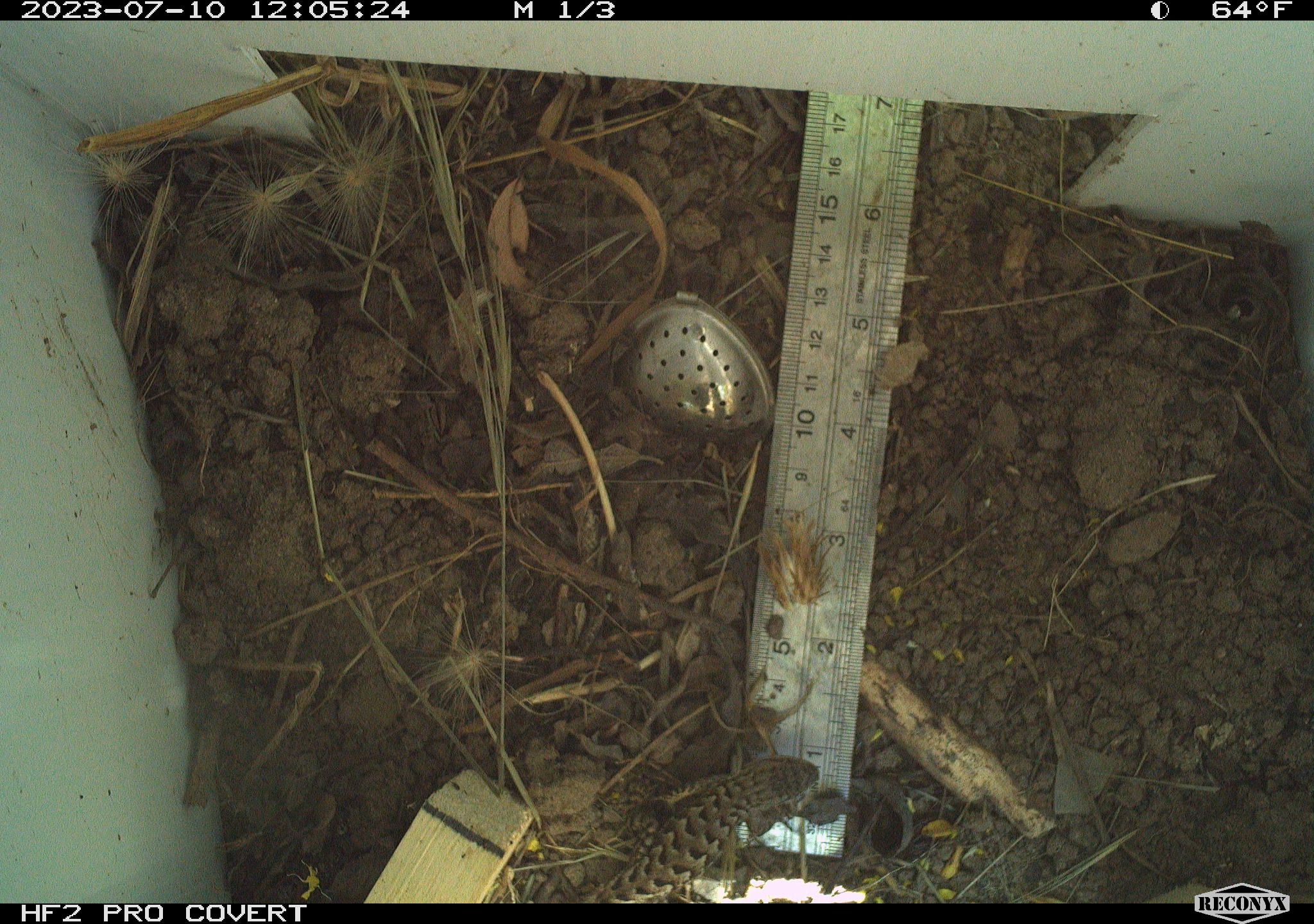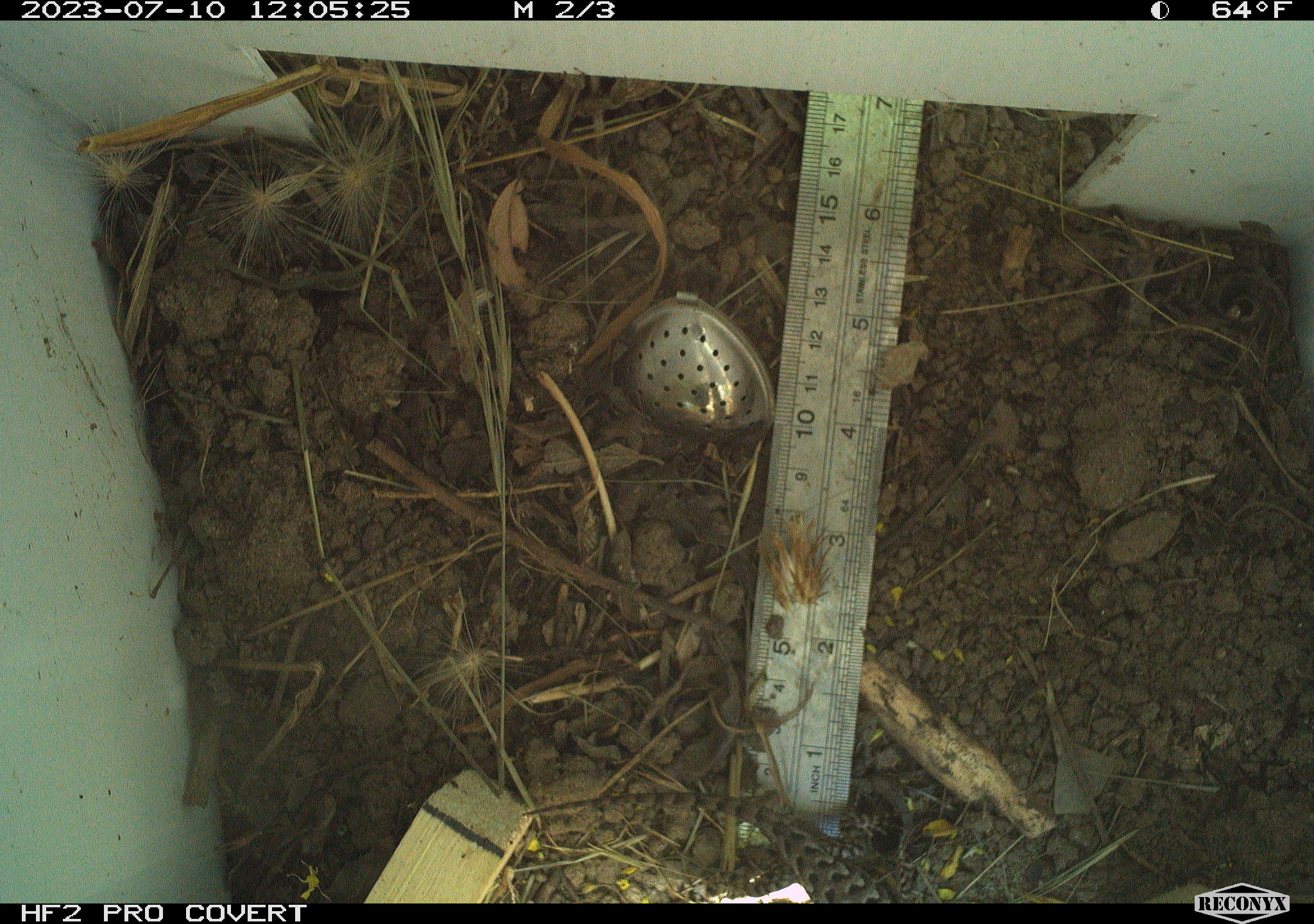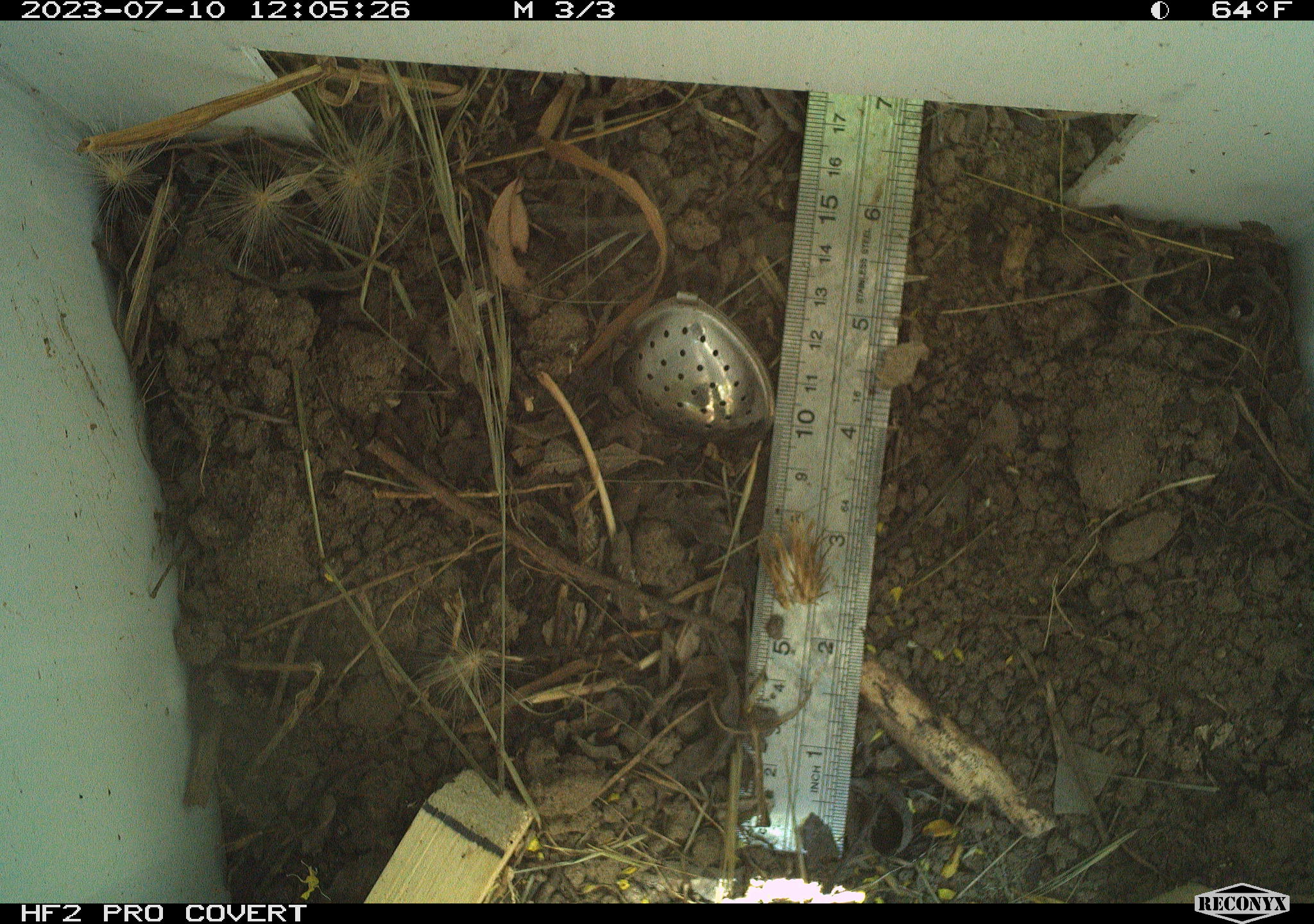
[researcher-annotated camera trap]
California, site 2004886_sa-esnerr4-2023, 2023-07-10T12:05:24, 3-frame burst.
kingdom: Animalia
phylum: Chordata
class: Reptilia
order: Squamata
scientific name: Squamata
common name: lizards and snakes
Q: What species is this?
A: Lizards and snakes (Squamata).